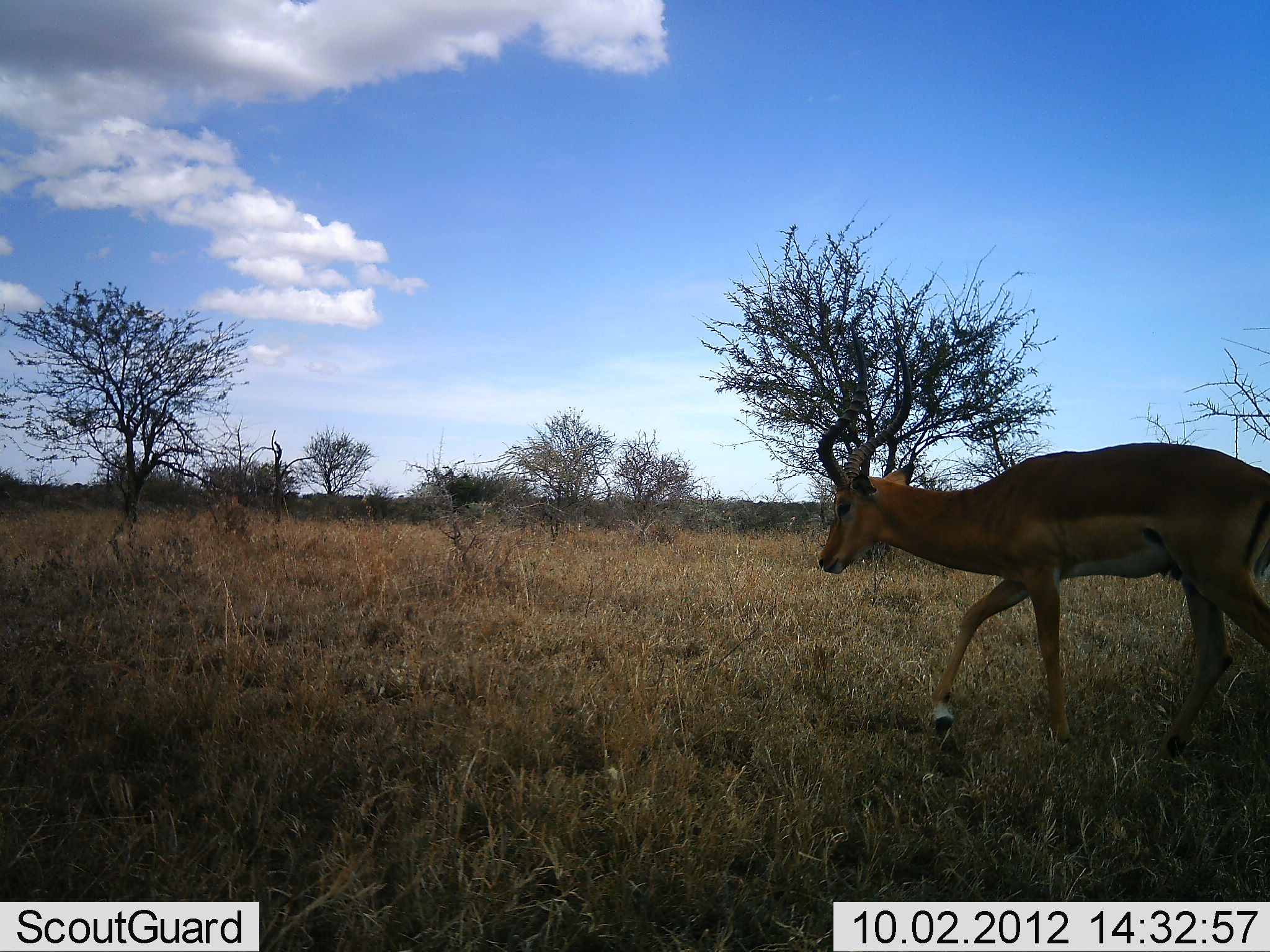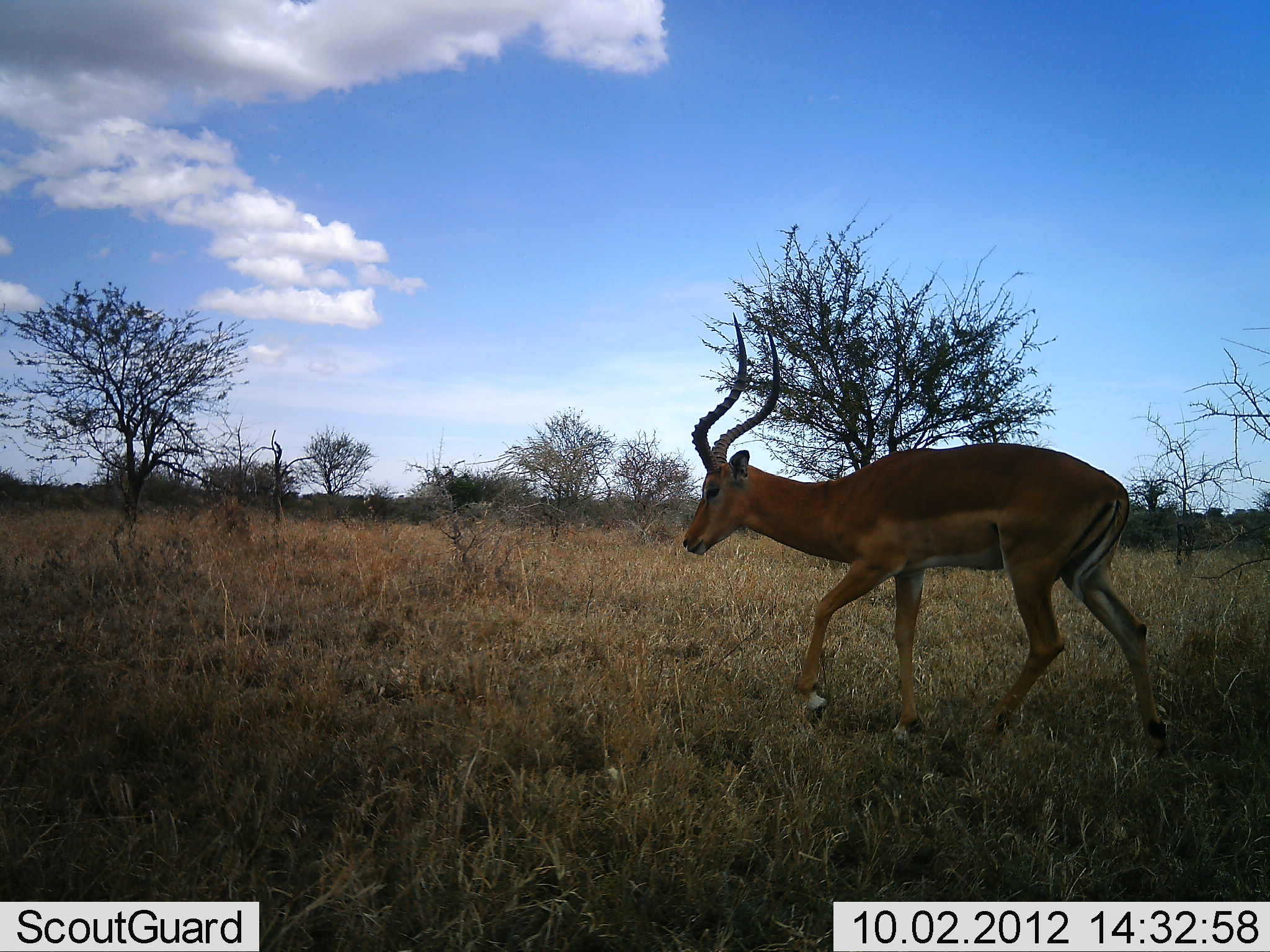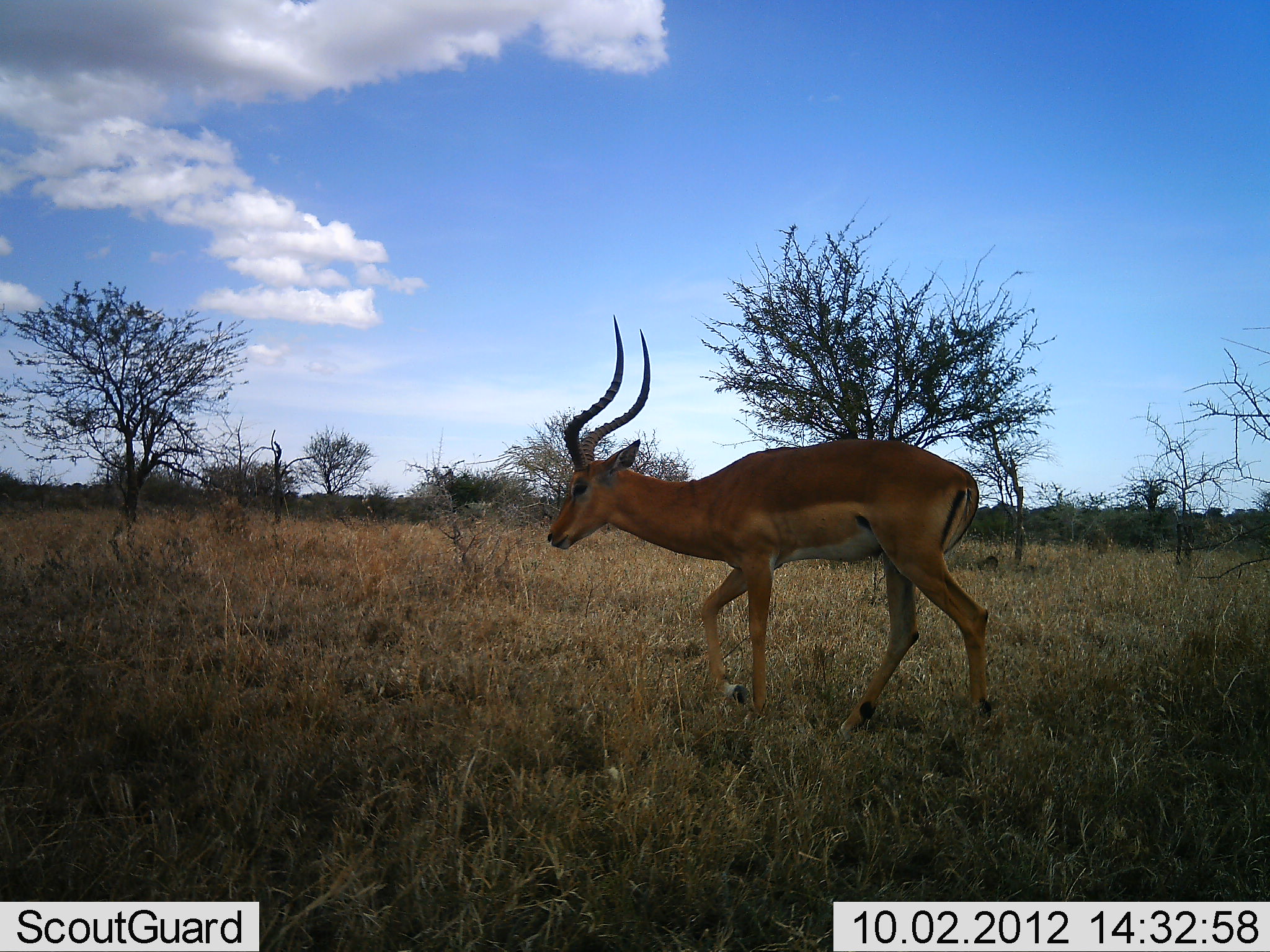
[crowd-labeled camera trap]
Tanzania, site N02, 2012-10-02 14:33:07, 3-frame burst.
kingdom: Animalia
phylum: Chordata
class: Mammalia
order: Artiodactyla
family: Bovidae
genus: Aepyceros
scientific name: Aepyceros melampus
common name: impala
Impala (Aepyceros melampus), count 1. Behavior (volunteer vote fractions): standing 18%, resting 0%, moving 91%, interacting 0%. Young present (vote fraction): 0%. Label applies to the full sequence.